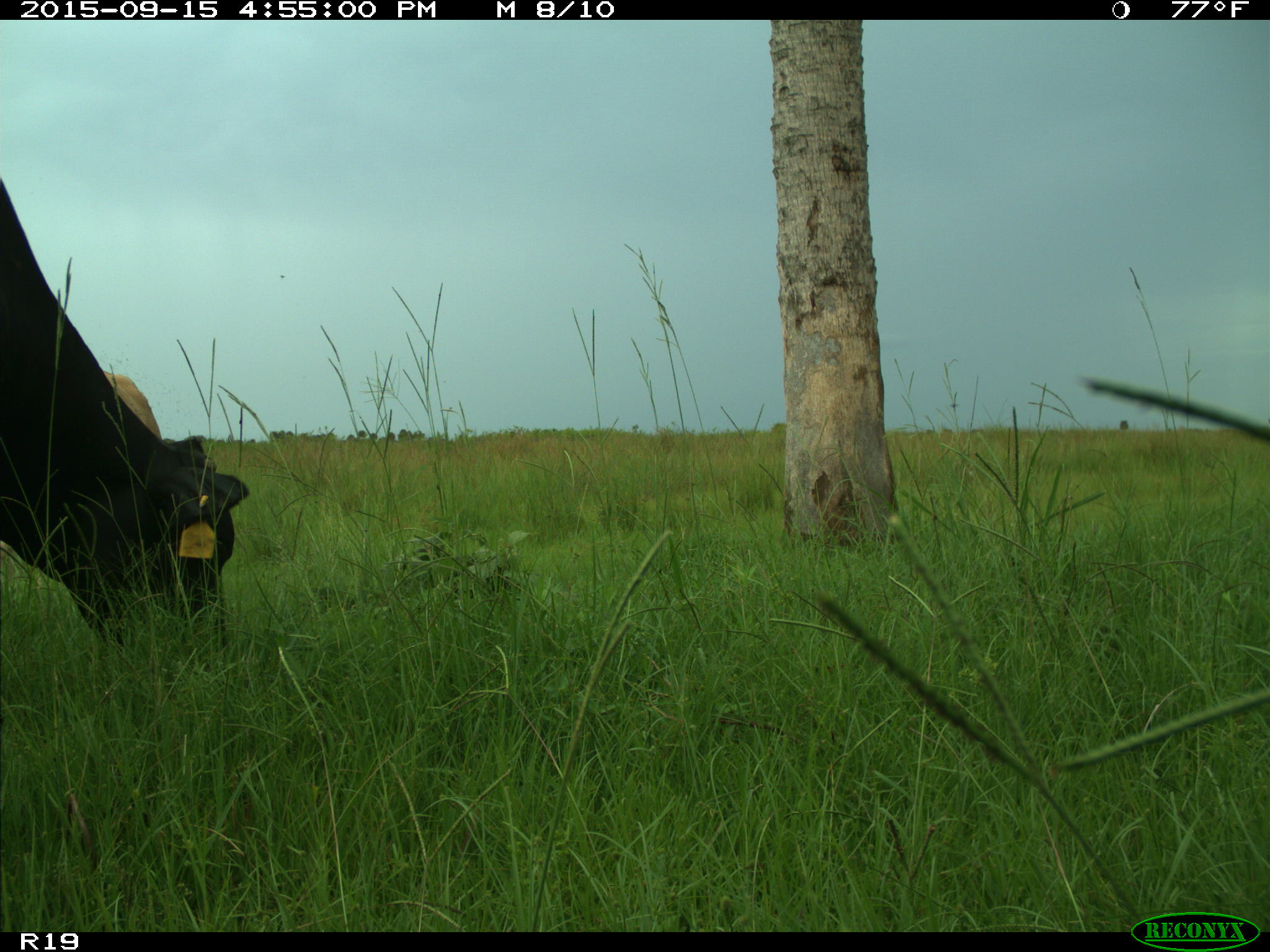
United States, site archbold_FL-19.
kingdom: Animalia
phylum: Chordata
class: Mammalia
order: Artiodactyla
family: Bovidae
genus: Bos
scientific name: Bos taurus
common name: domestic cow